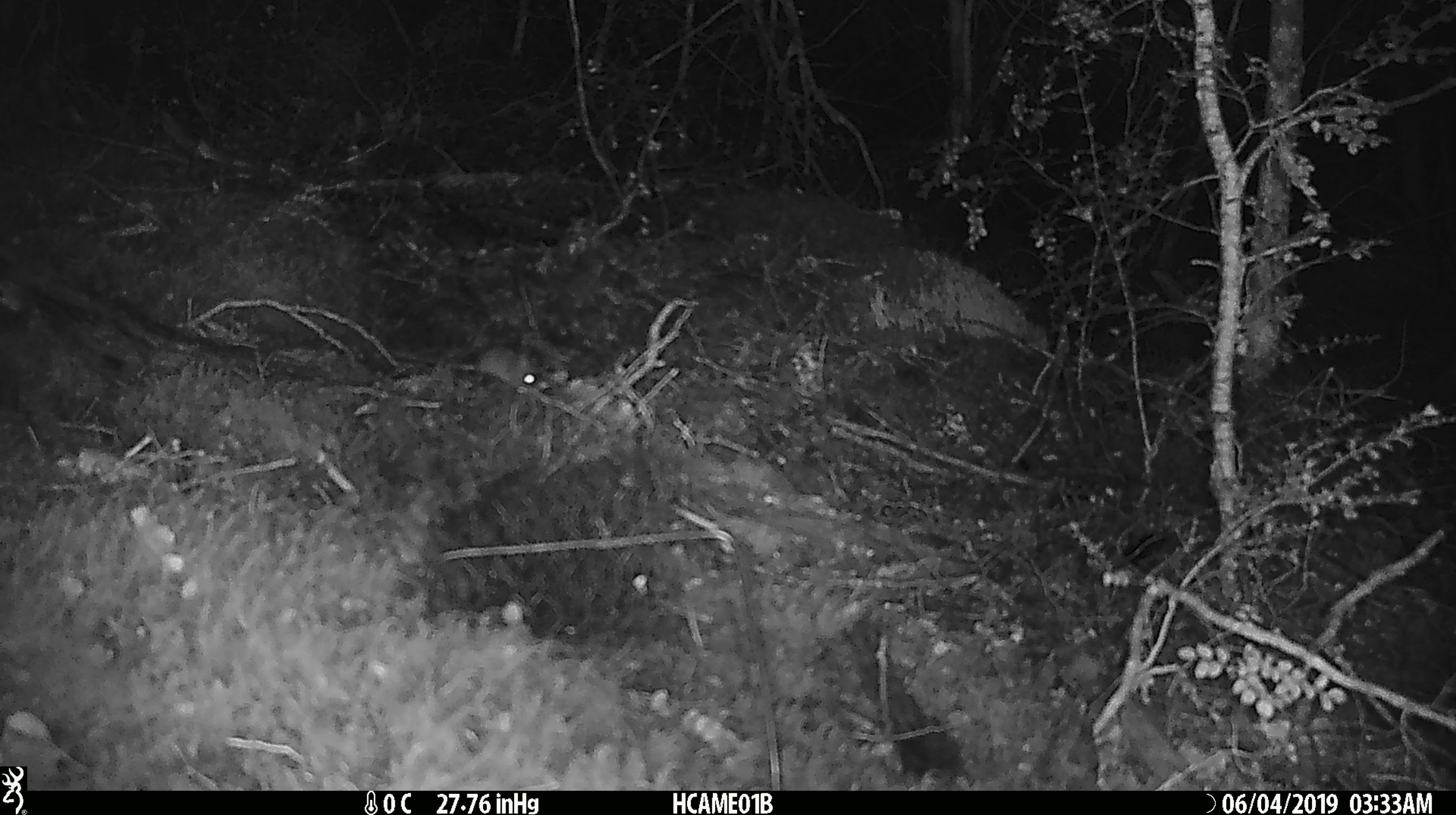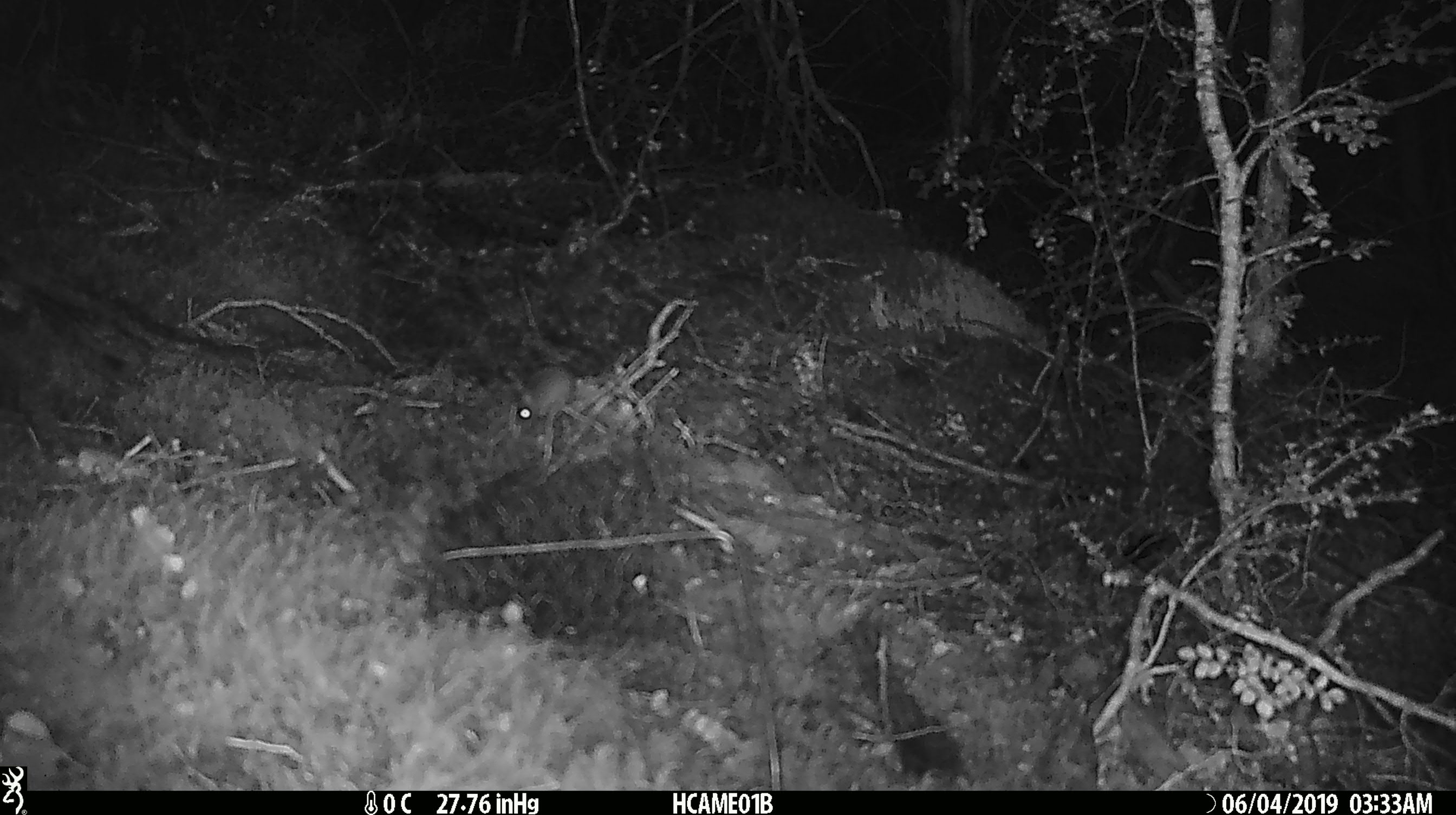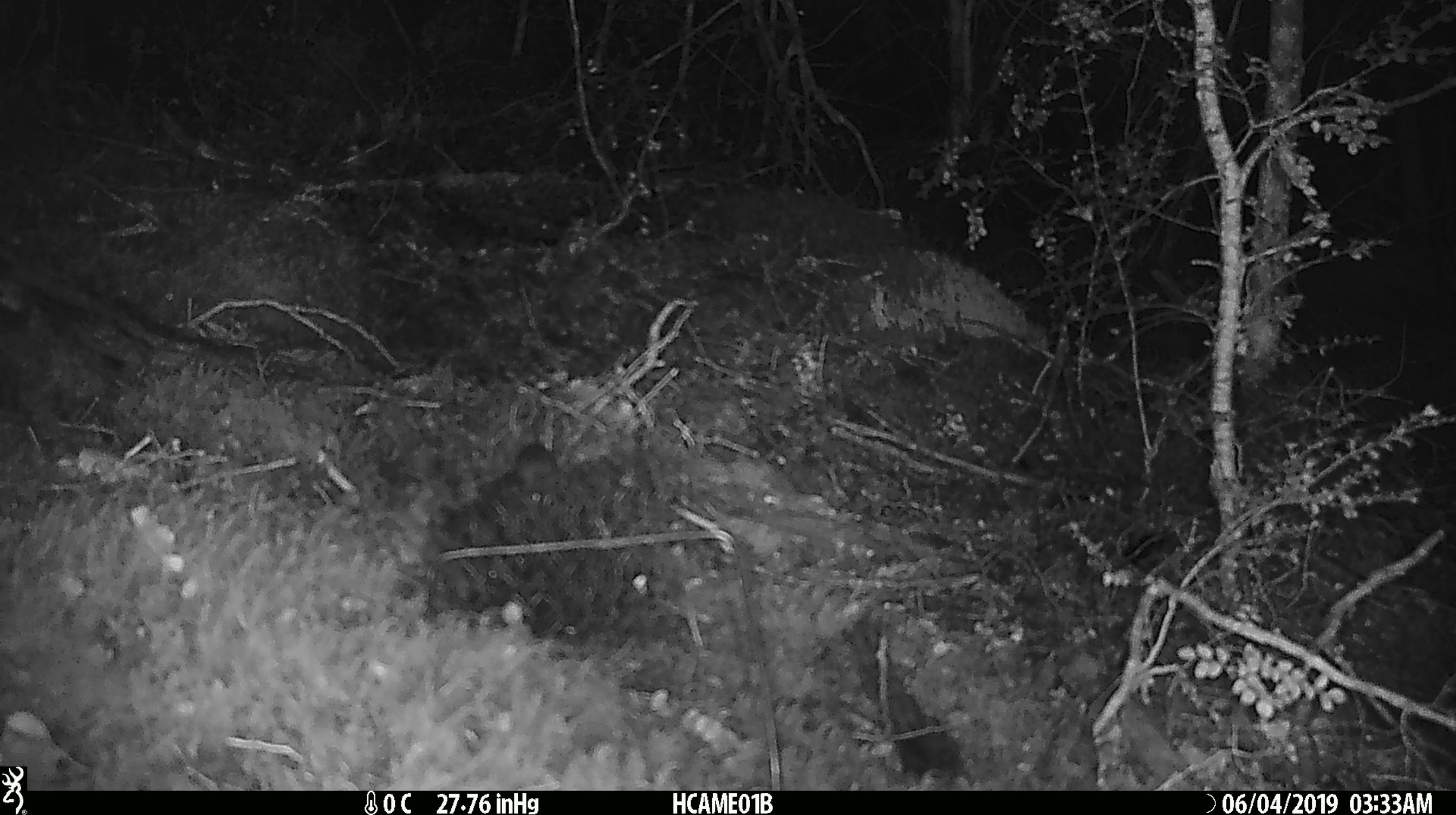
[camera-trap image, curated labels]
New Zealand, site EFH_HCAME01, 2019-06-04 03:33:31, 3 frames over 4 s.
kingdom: Animalia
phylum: Chordata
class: Mammalia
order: Rodentia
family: Muridae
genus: Mus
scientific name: Mus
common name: mouse